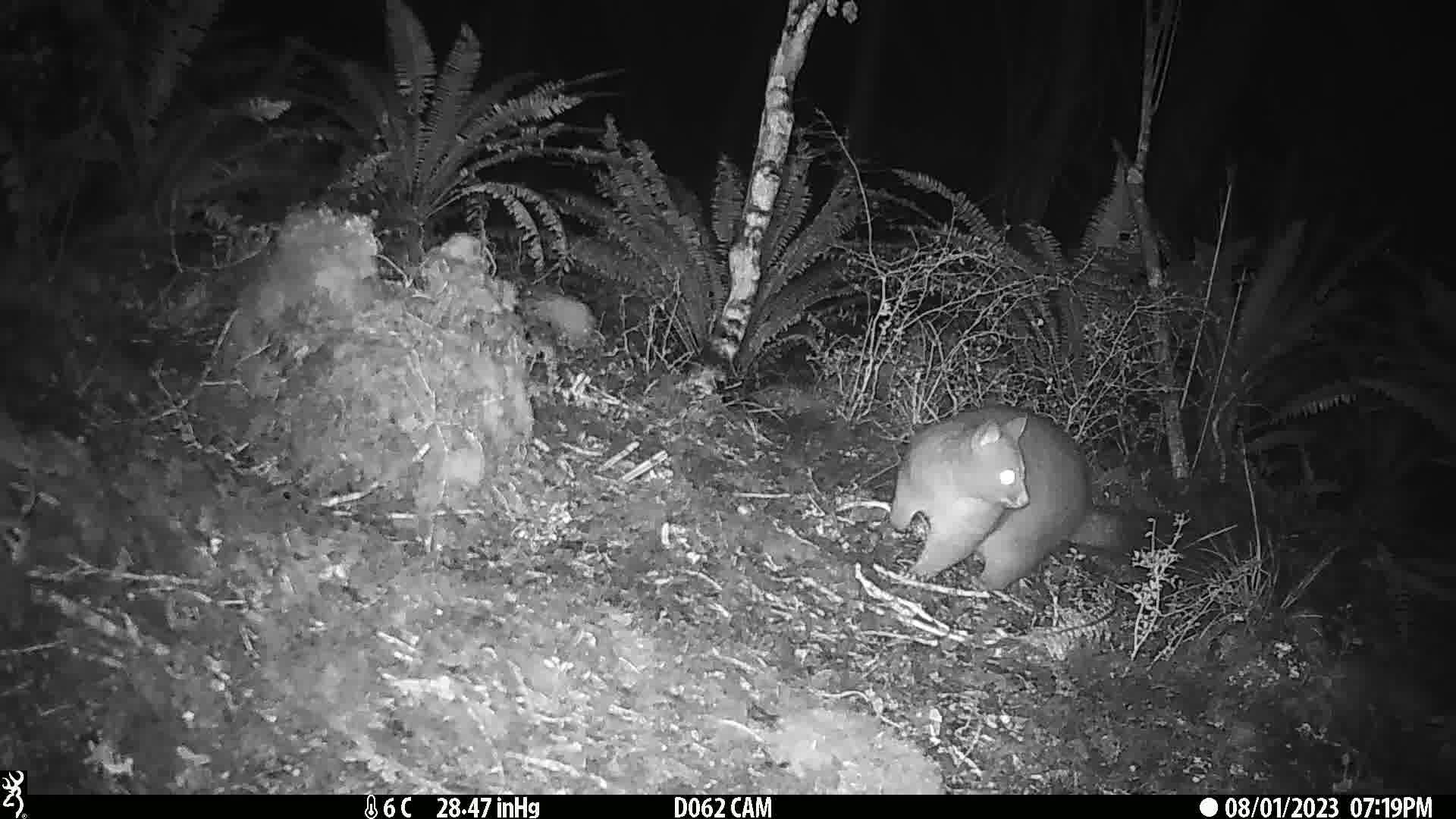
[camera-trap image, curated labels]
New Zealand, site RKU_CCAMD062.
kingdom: Animalia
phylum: Chordata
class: Mammalia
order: Diprotodontia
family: Phalangeridae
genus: Trichosurus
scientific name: Trichosurus vulpecula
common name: common brushtail possum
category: possum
Possum (common brushtail possum) (Trichosurus vulpecula).